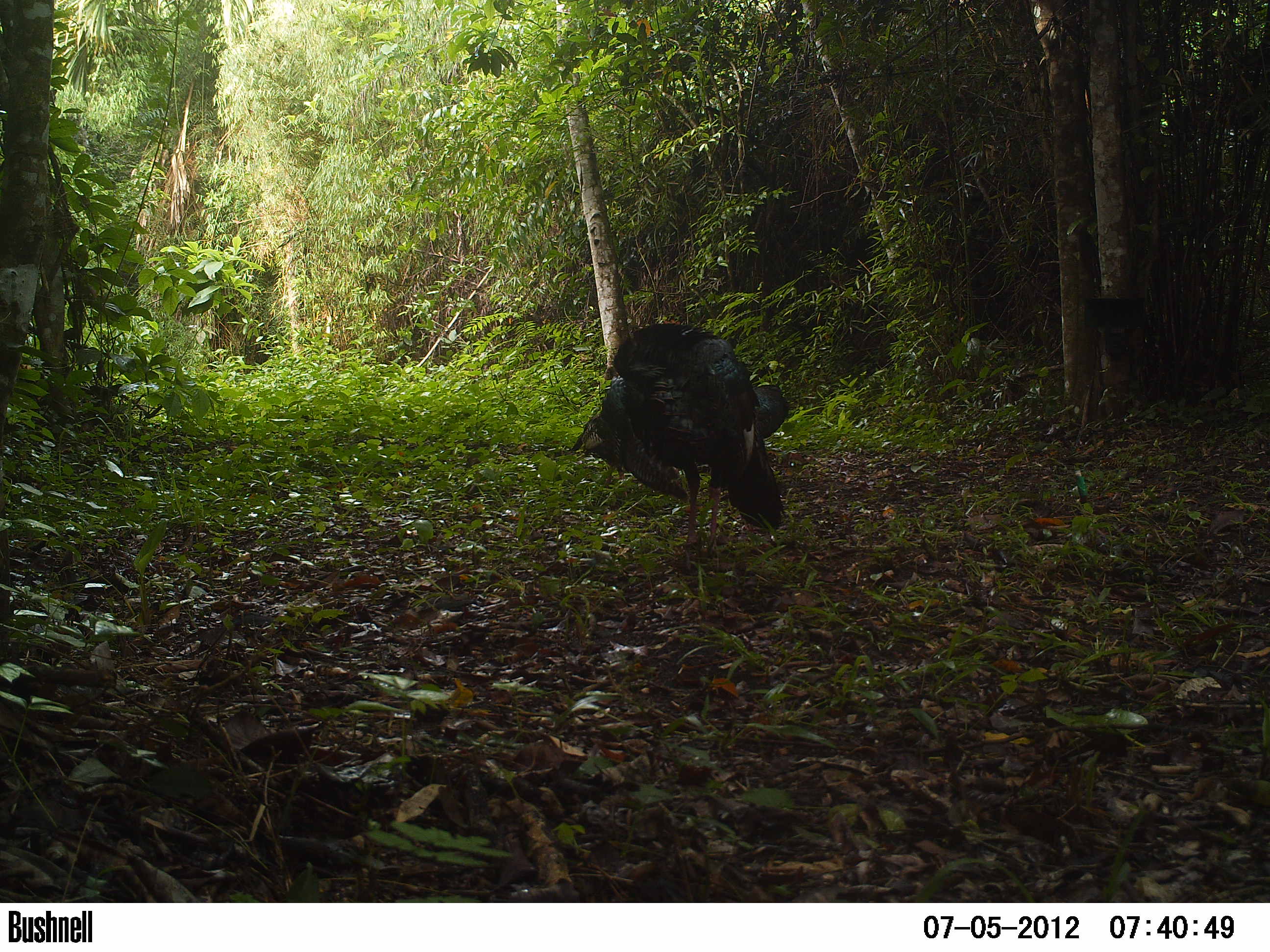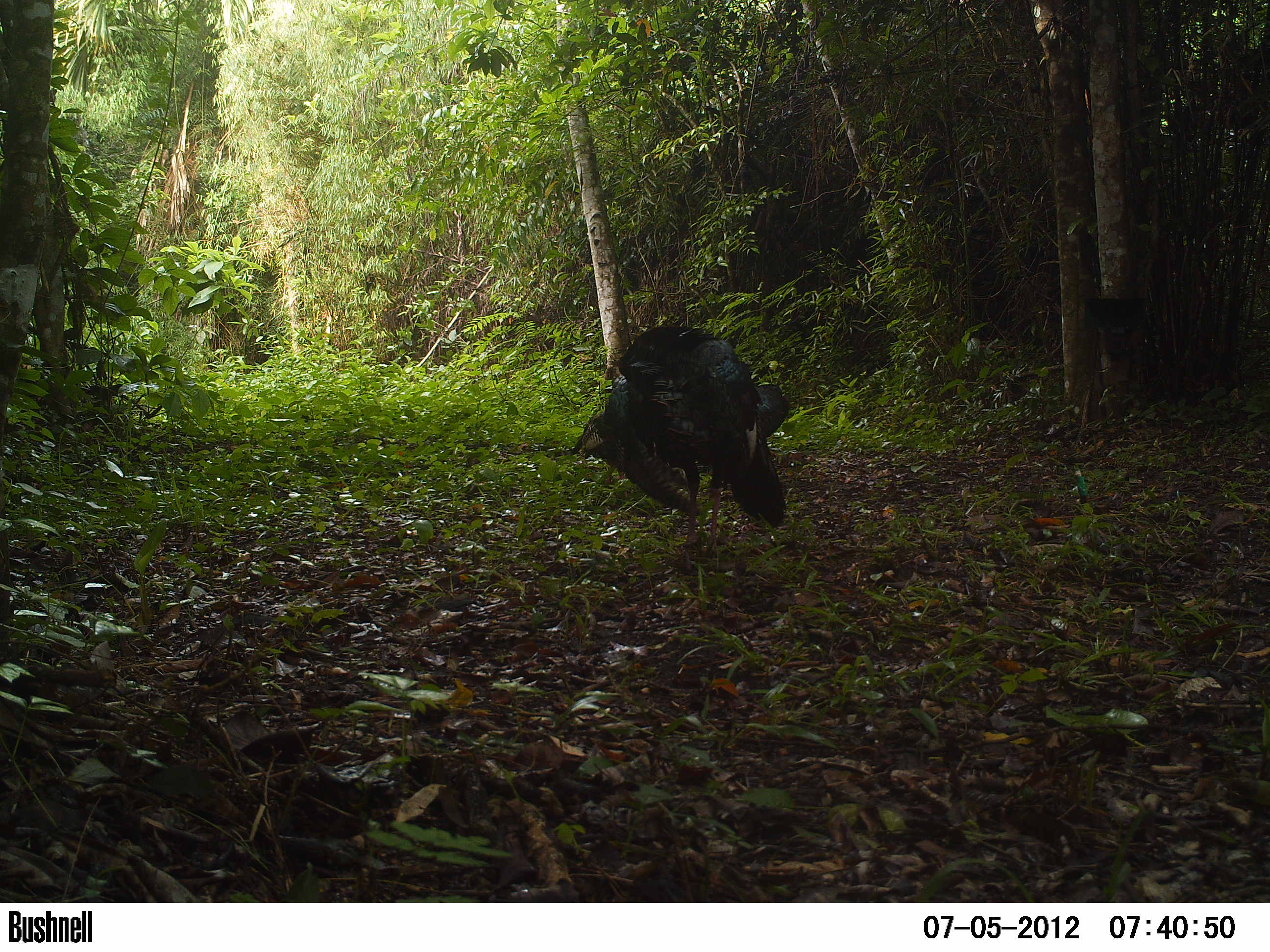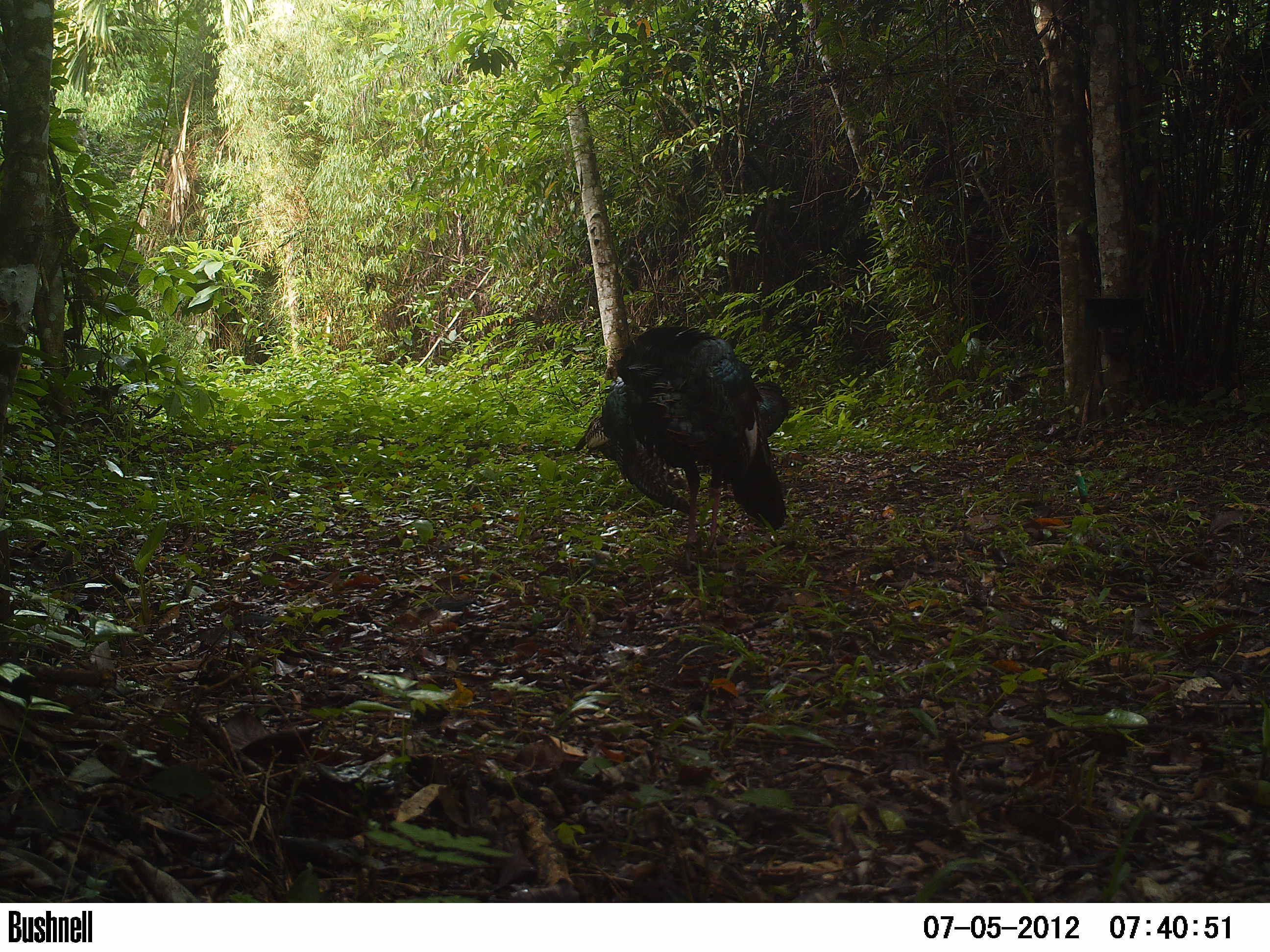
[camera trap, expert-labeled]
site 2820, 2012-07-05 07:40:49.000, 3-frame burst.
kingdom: Animalia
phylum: Chordata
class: Aves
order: Galliformes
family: Phasianidae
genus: Meleagris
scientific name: Meleagris ocellata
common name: ocellated turkey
Meleagris ocellata (ocellated turkey), count 3, age adult.